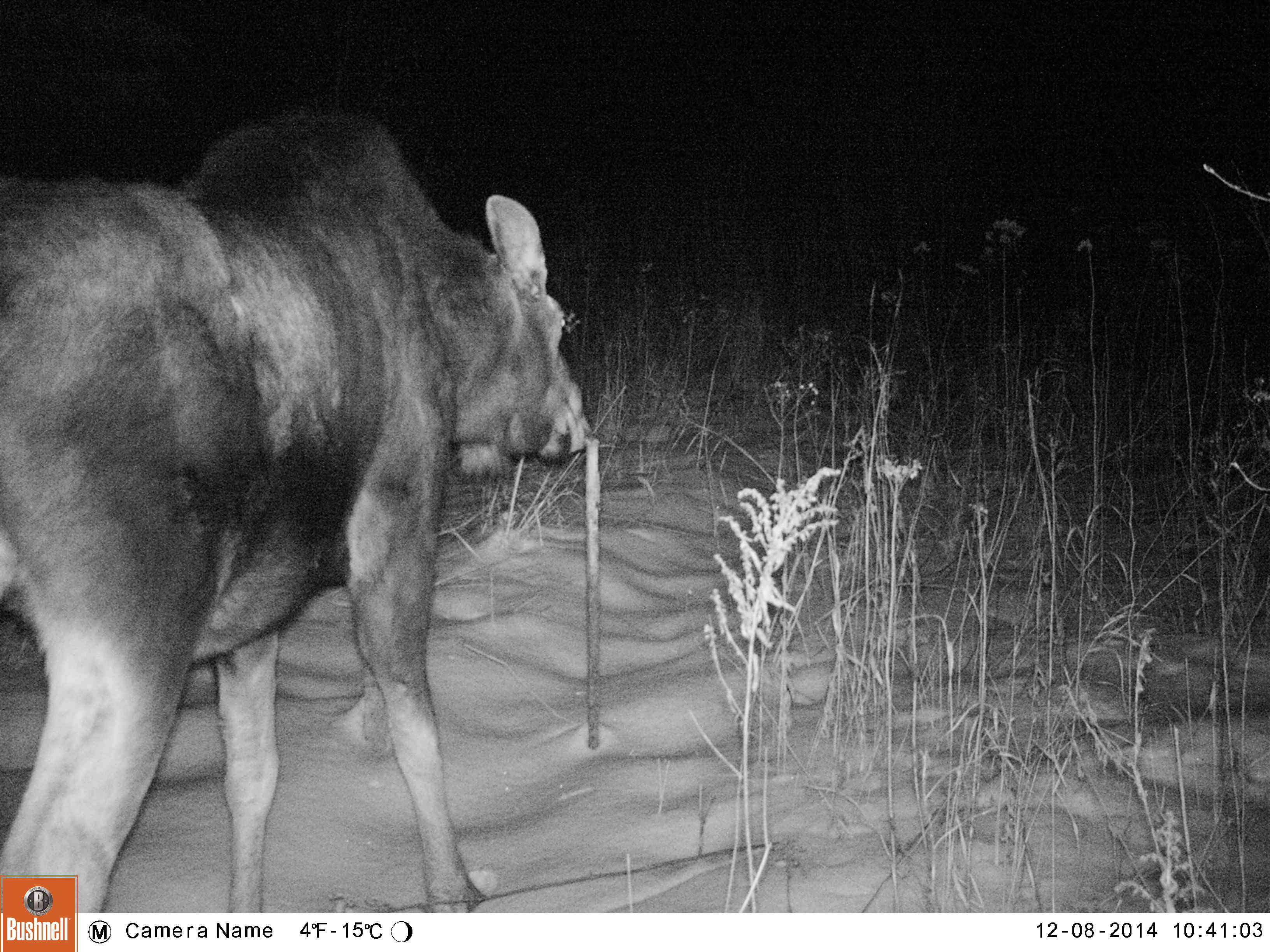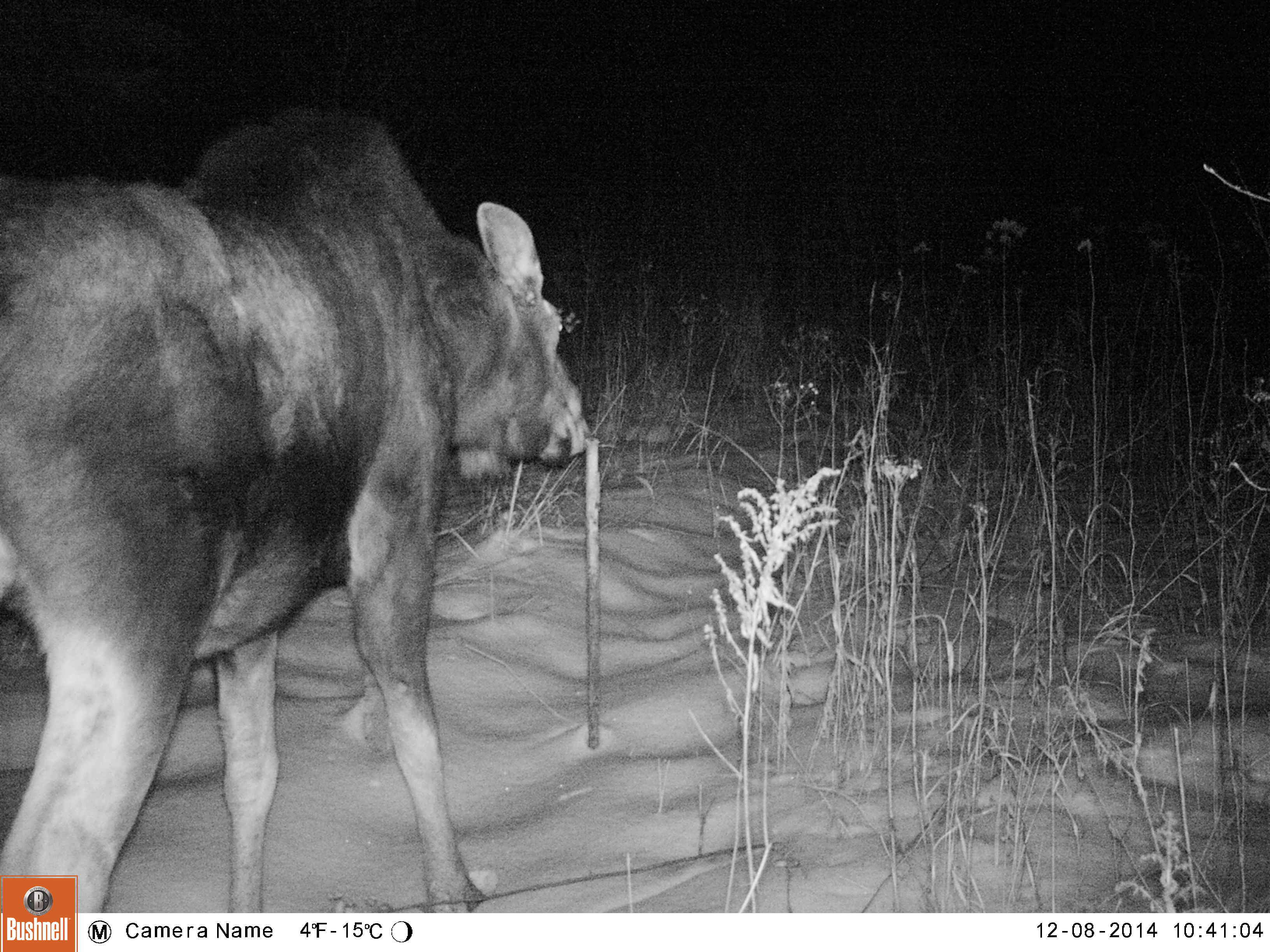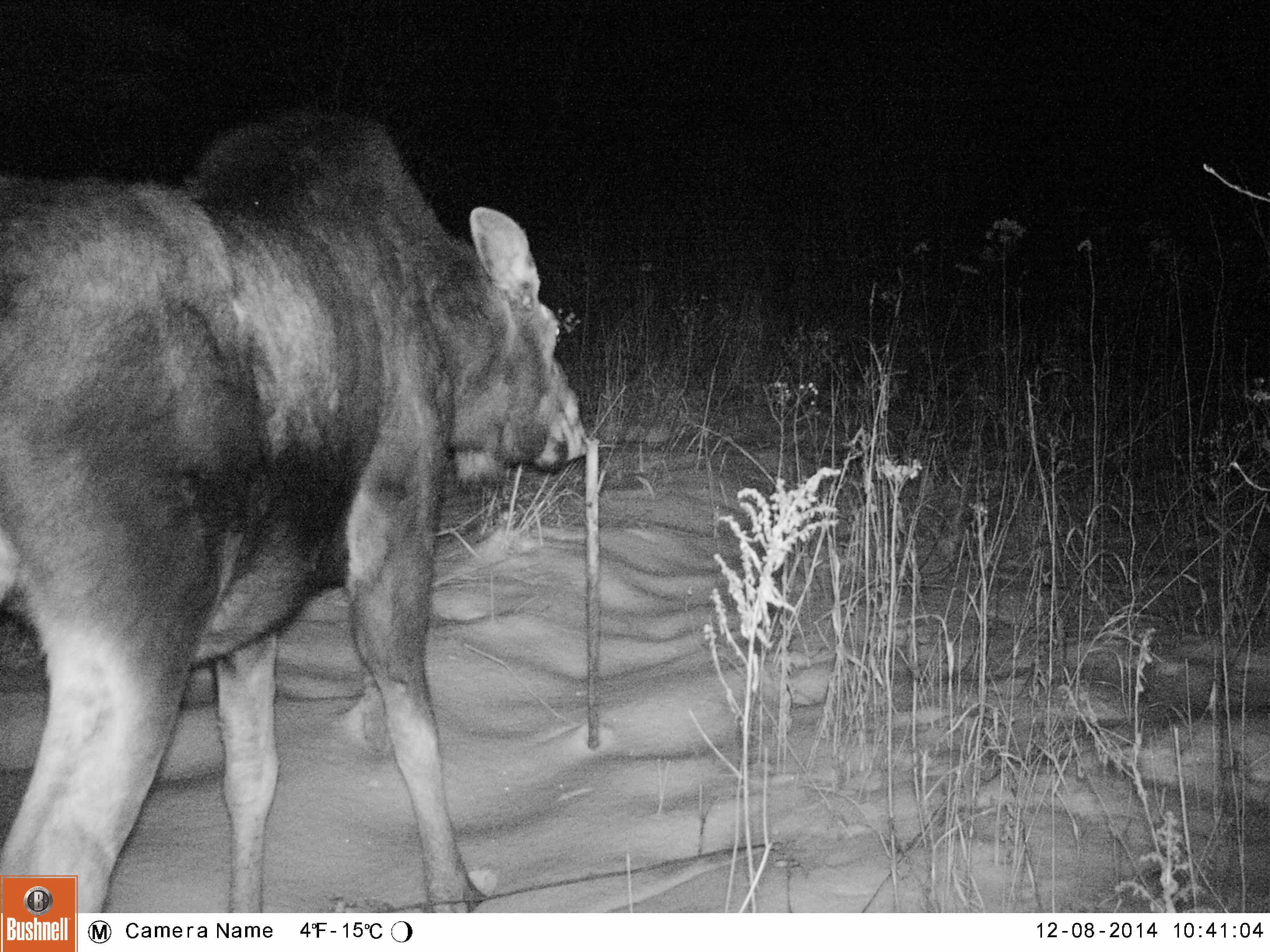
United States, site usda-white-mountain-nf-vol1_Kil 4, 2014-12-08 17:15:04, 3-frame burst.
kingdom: Animalia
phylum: Chordata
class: Mammalia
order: Artiodactyla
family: Cervidae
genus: Alces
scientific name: Alces alces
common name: moose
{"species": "moose (Alces alces)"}